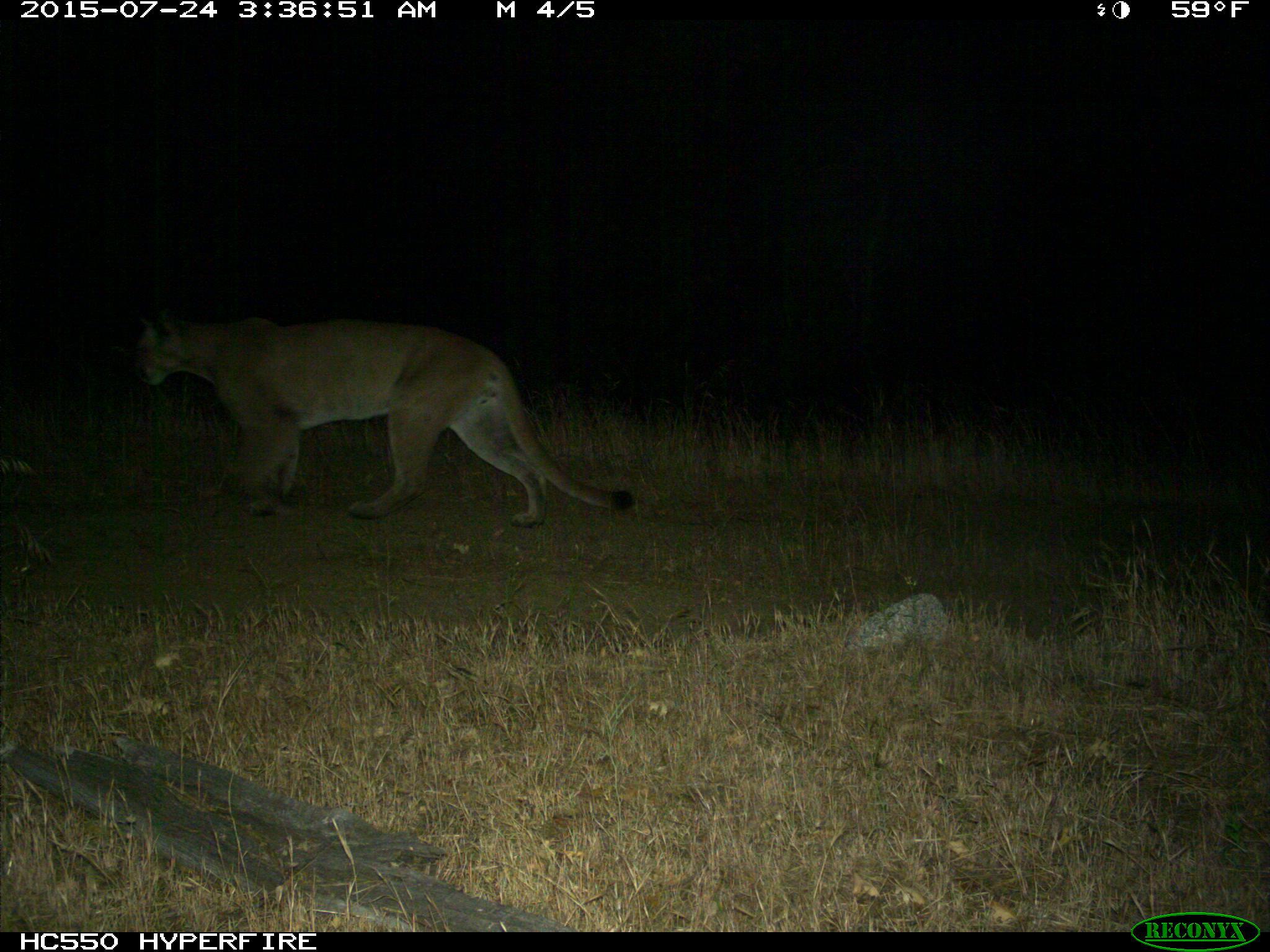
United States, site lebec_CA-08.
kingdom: Animalia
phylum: Chordata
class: Mammalia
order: Carnivora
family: Felidae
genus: Puma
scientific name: Puma concolor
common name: mountain lion